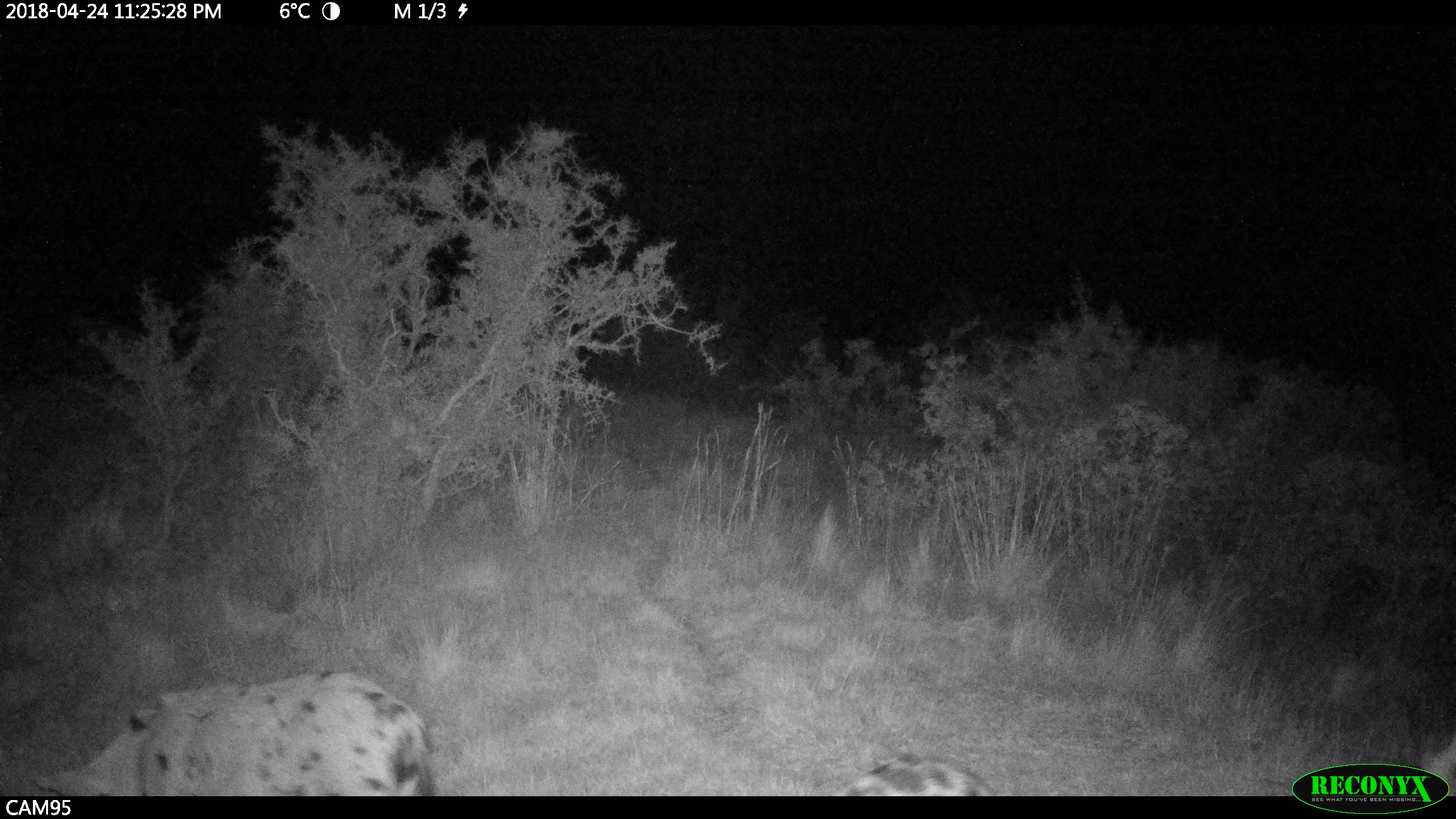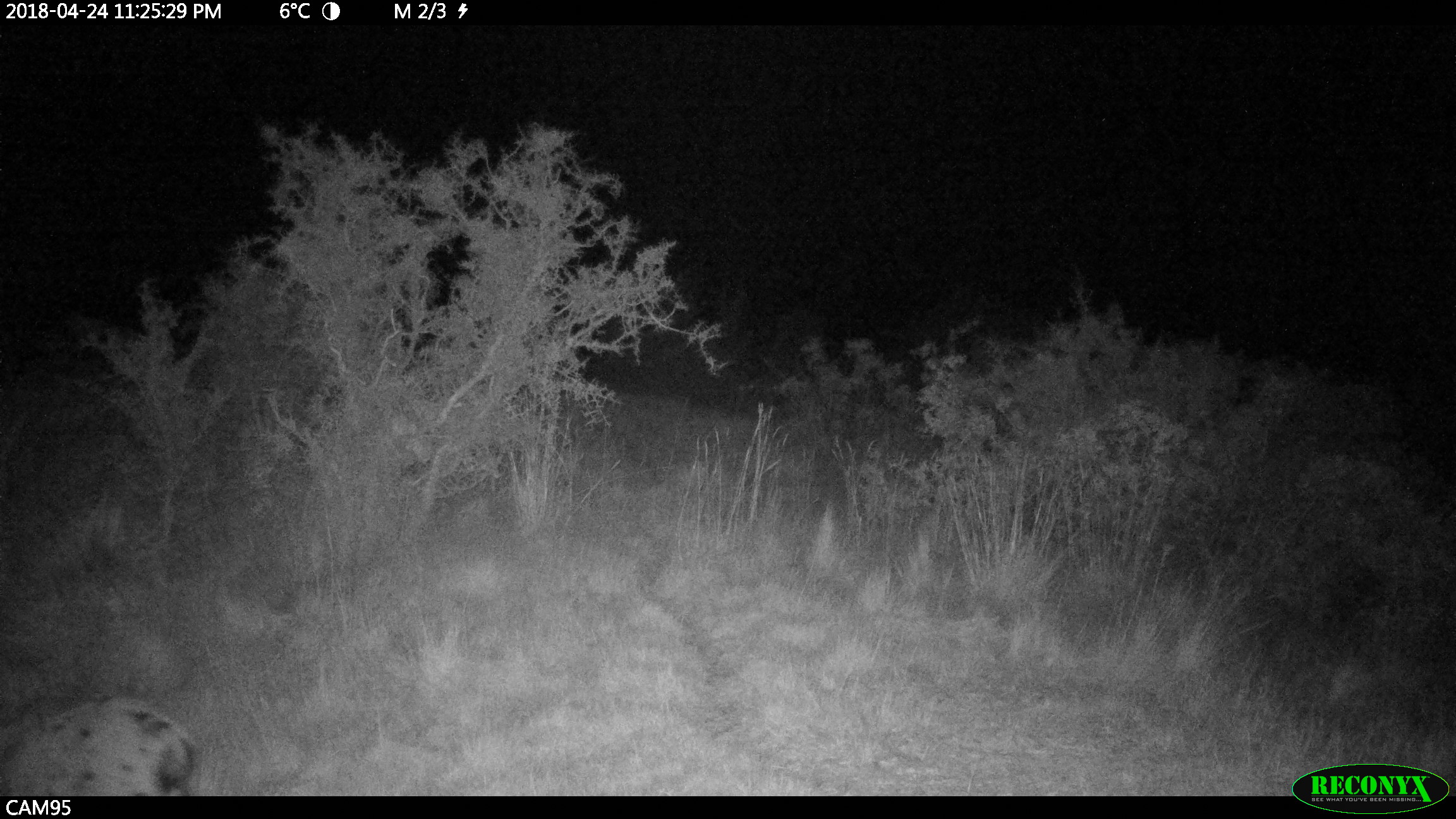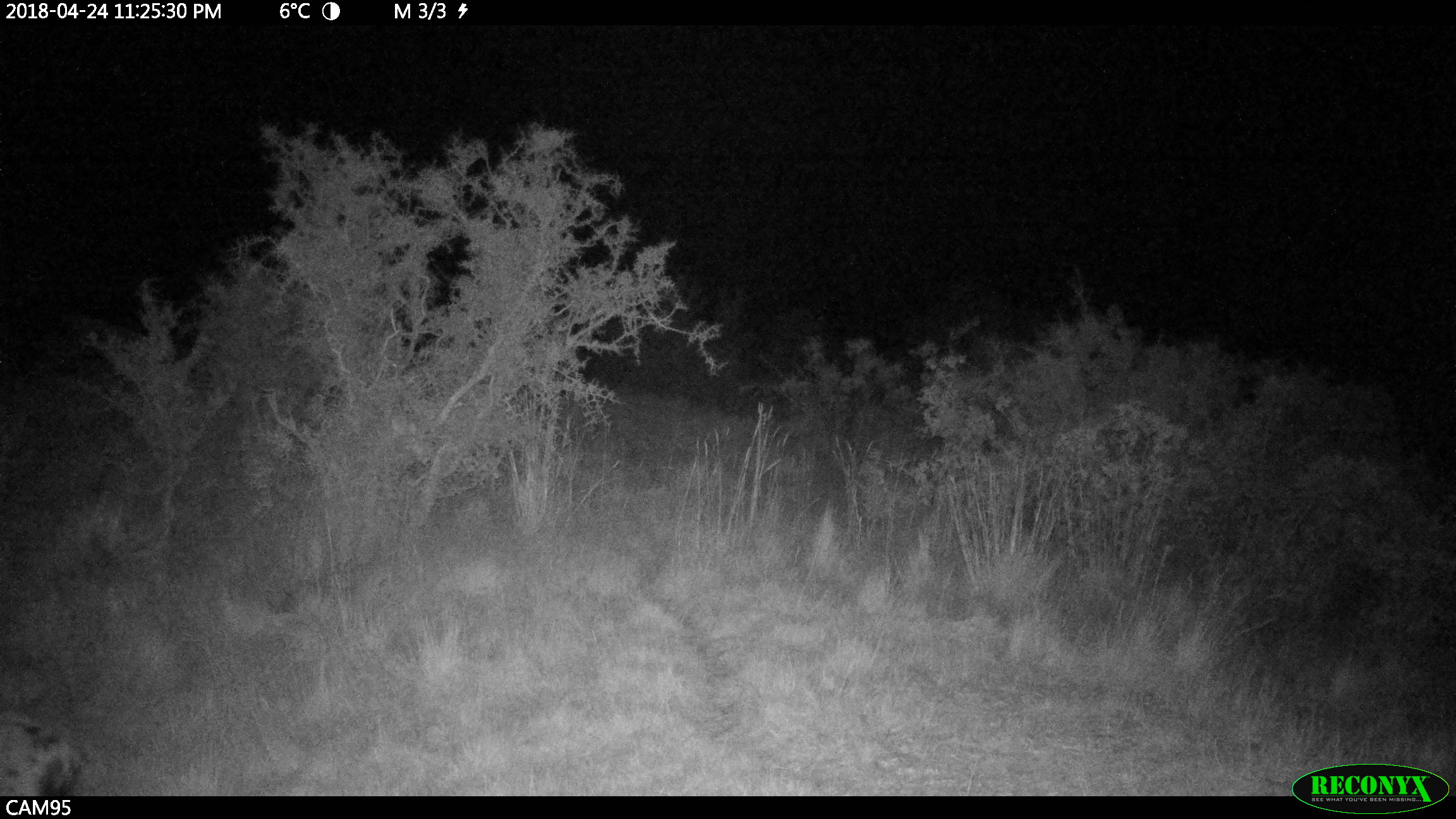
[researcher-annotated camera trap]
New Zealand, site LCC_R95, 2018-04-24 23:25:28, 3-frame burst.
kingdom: Animalia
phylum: Chordata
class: Mammalia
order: Artiodactyla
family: Suidae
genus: Sus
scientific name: Sus scrofa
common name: pig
Pig (Sus scrofa).